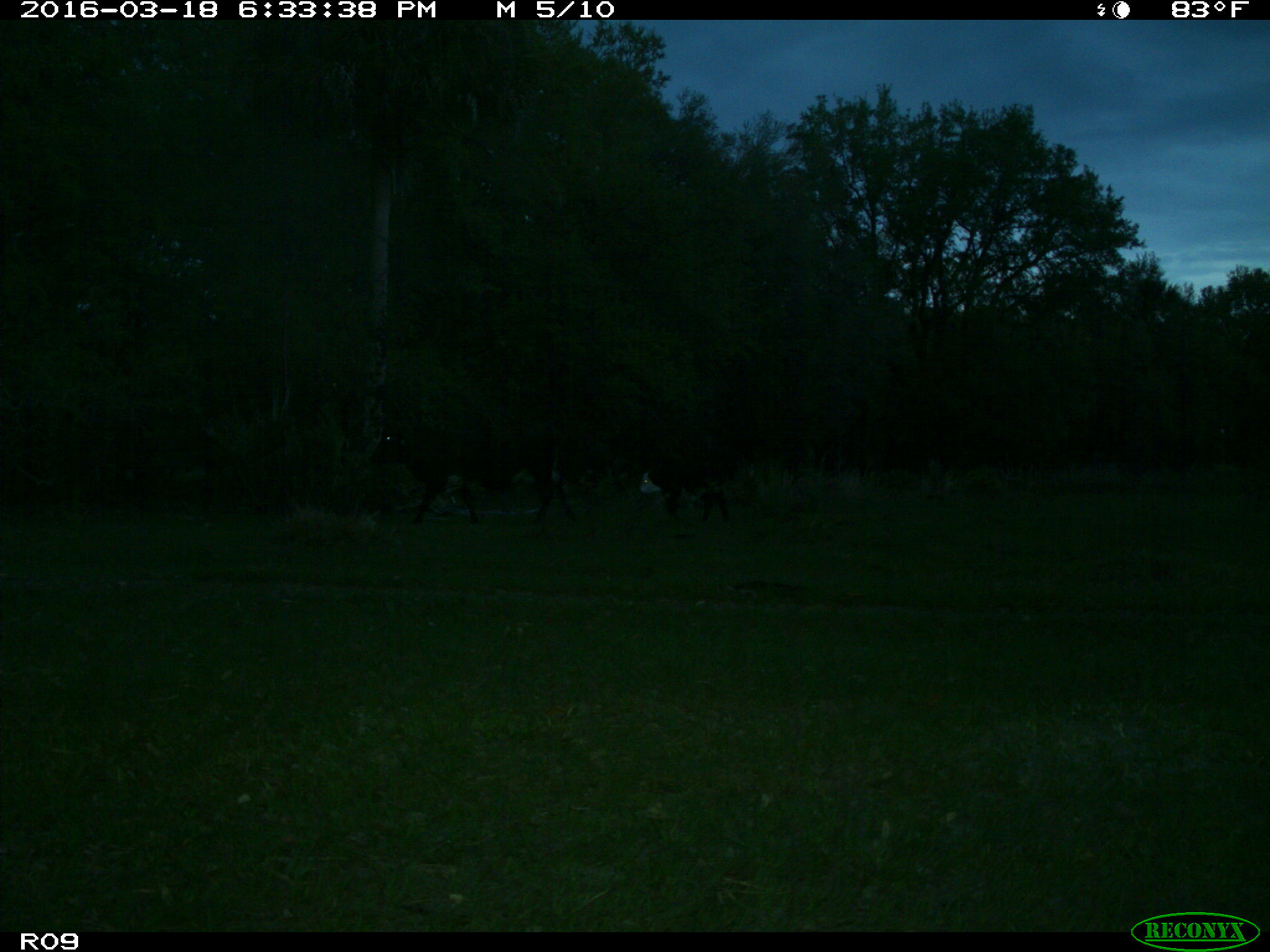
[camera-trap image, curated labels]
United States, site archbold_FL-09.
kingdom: Animalia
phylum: Chordata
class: Mammalia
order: Artiodactyla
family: Bovidae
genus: Bos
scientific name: Bos taurus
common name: domestic cow